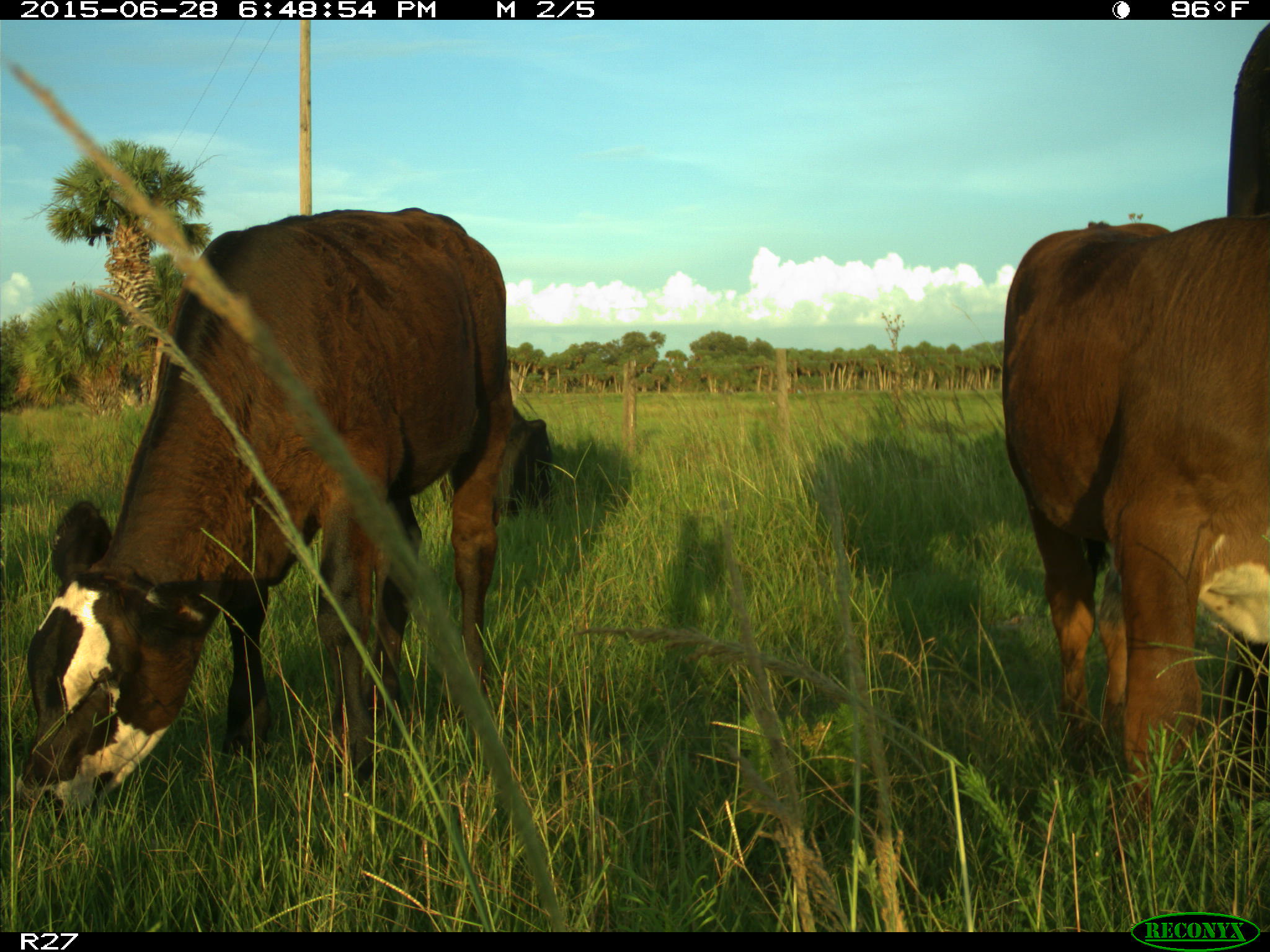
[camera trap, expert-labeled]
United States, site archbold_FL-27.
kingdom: Animalia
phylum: Chordata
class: Mammalia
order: Artiodactyla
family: Bovidae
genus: Bos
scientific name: Bos taurus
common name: domestic cow